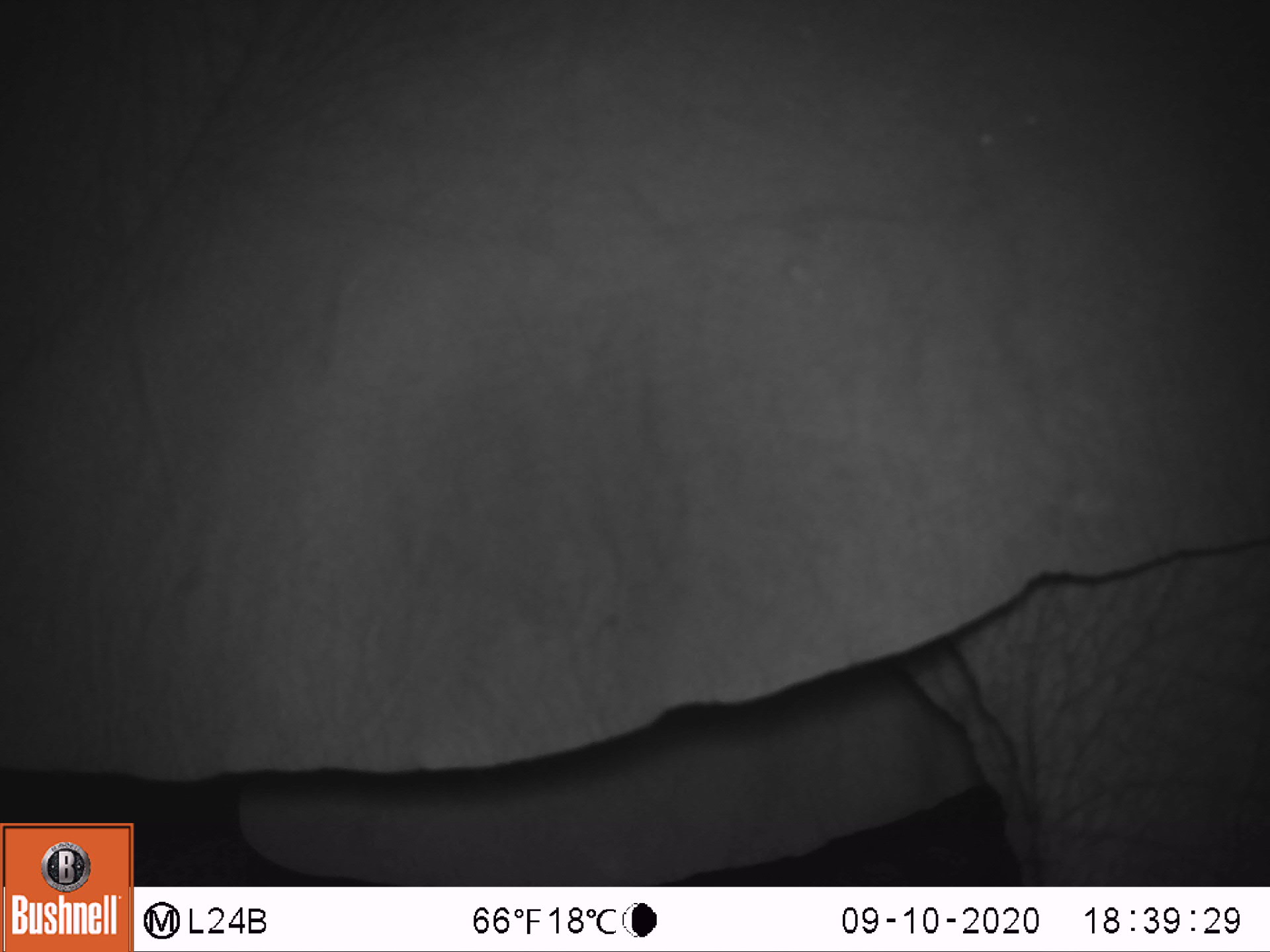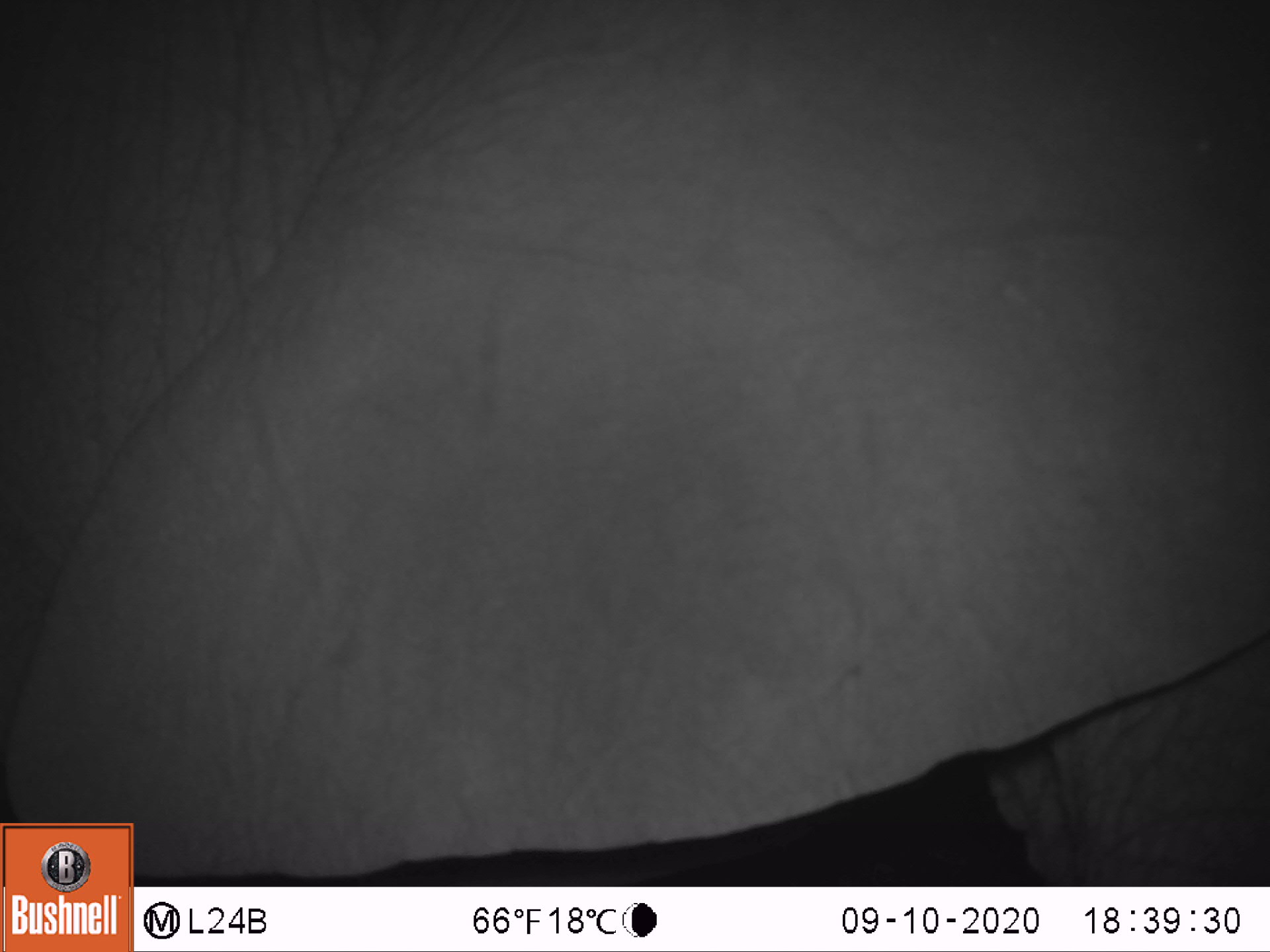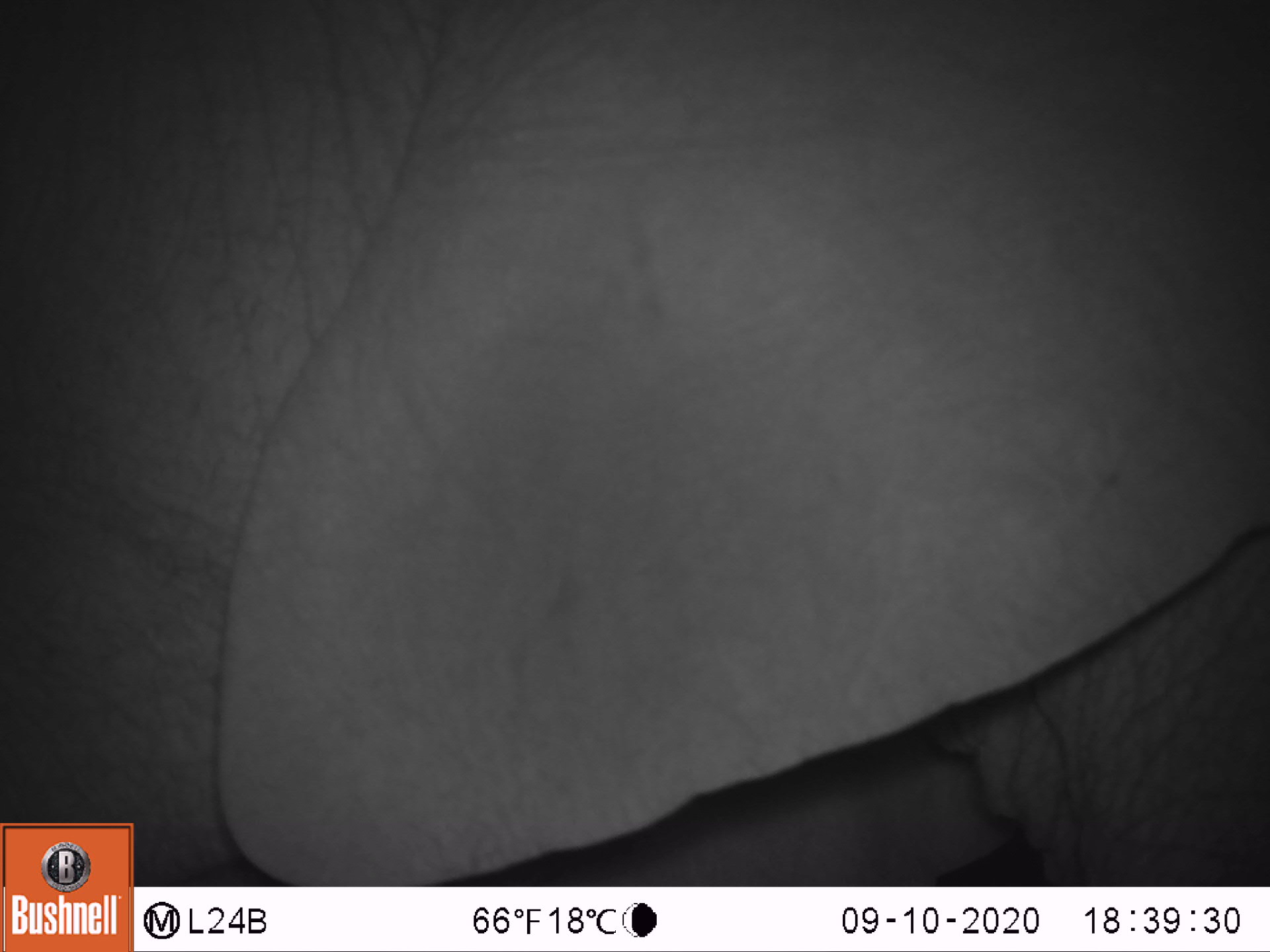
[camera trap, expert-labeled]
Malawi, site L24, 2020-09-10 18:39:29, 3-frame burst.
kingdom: Animalia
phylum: Chordata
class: Mammalia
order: Proboscidea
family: Elephantidae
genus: Loxodonta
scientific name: Loxodonta africana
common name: african savanna elephant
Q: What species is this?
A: African savanna elephant (Loxodonta africana).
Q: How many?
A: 1.